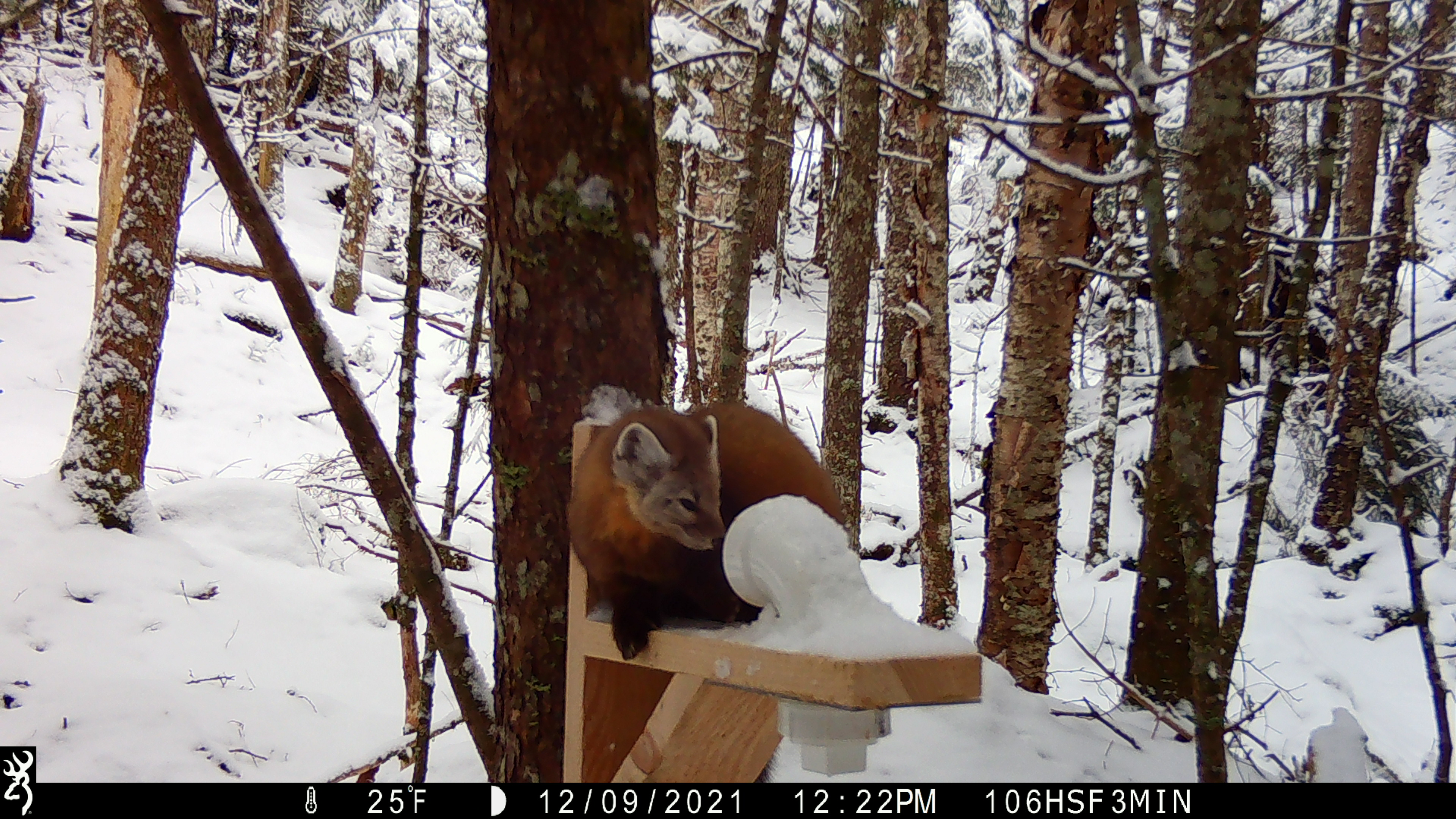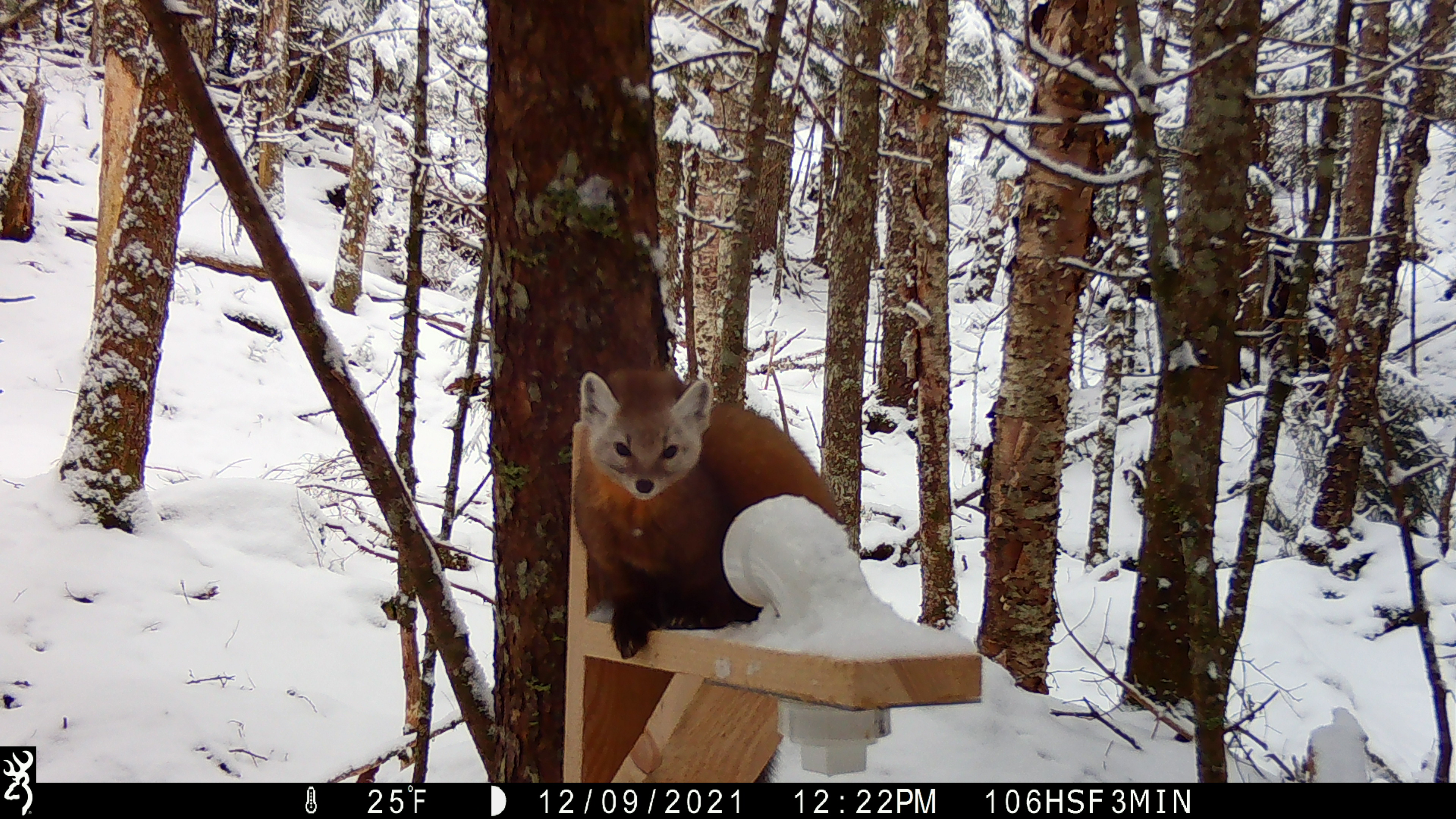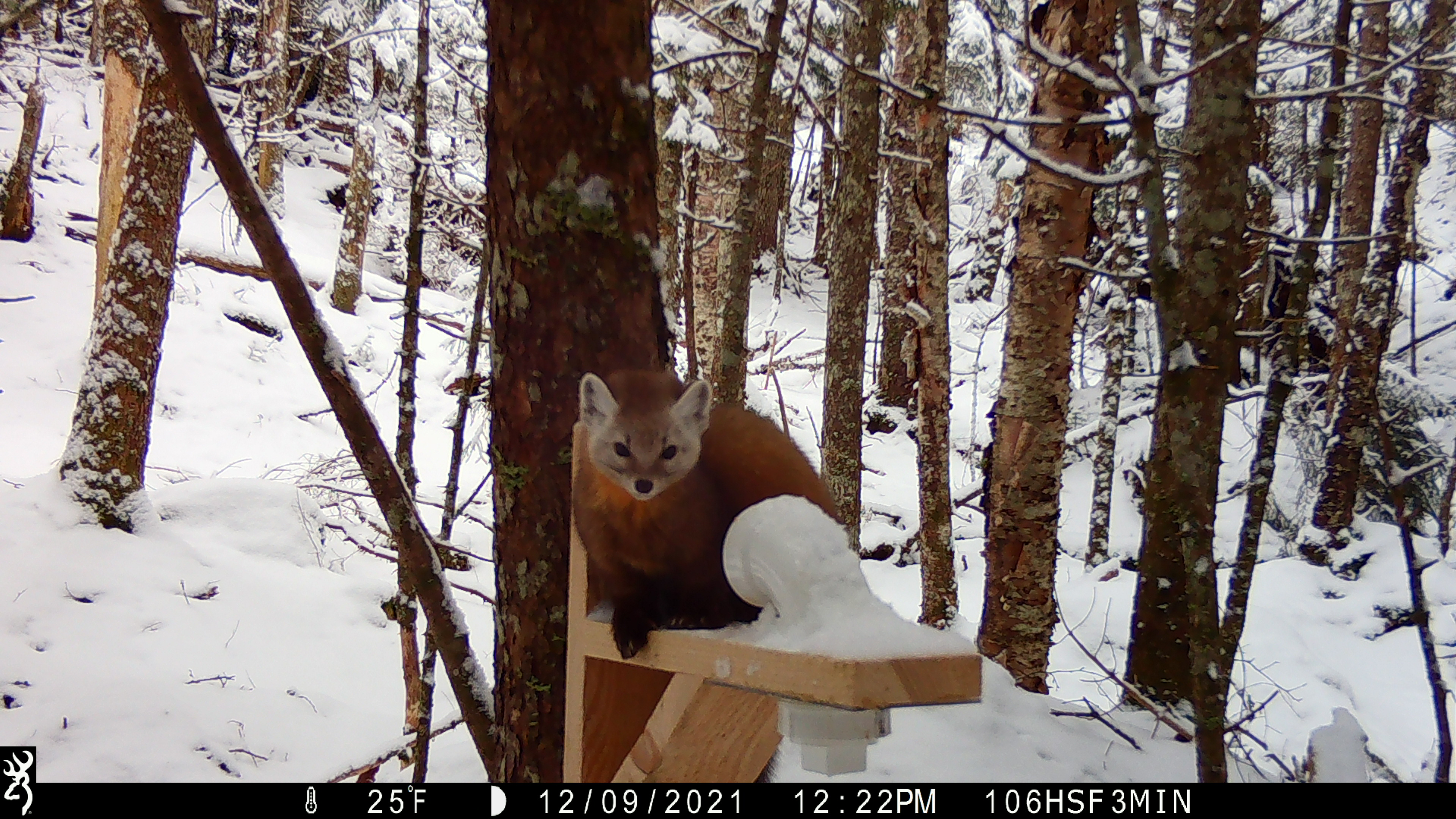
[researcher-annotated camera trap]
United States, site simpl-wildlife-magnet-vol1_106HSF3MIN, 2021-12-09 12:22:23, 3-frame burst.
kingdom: Animalia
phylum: Chordata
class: Mammalia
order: Carnivora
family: Mustelidae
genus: Martes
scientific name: Martes americana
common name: american marten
American marten (Martes americana).